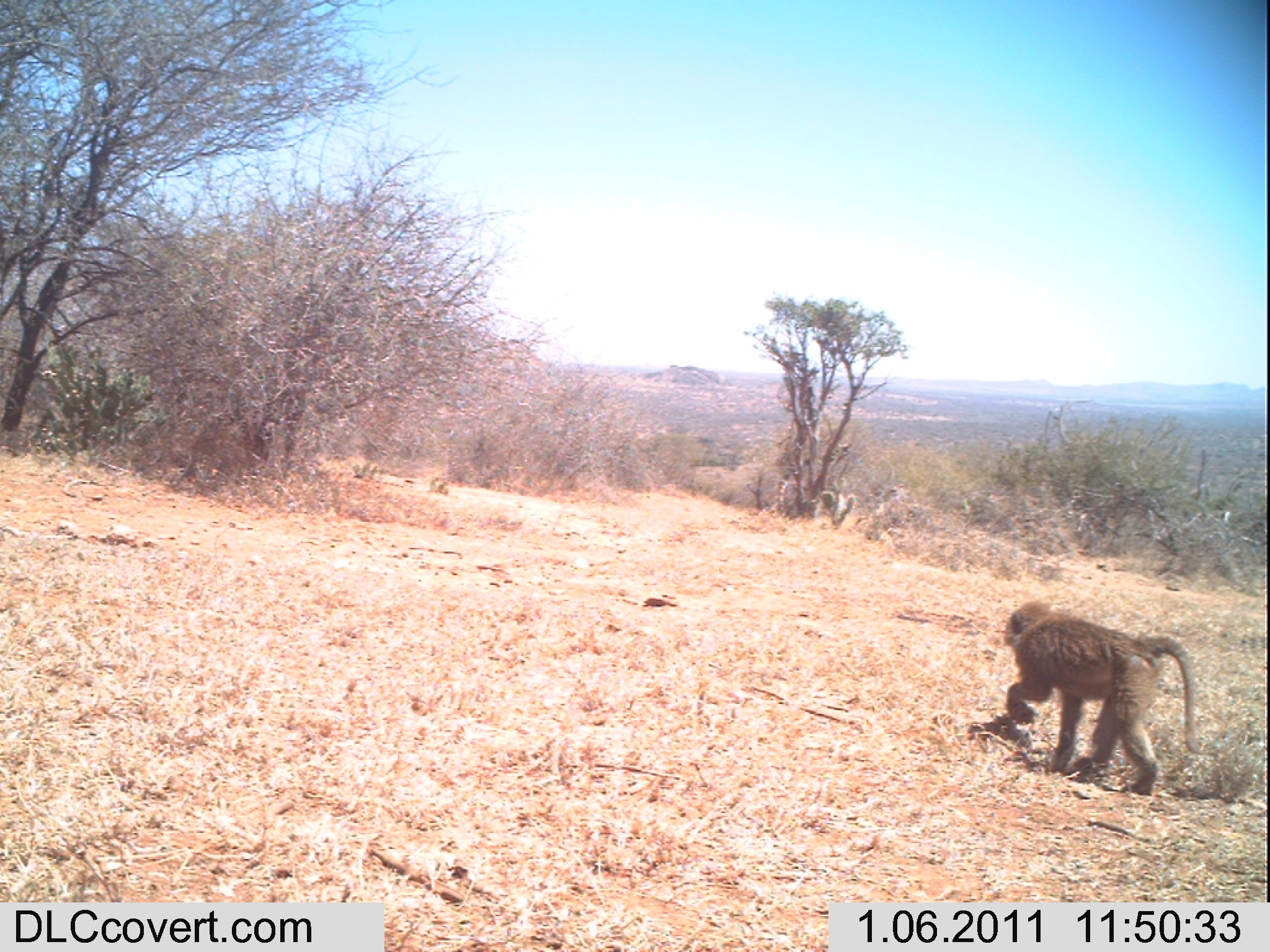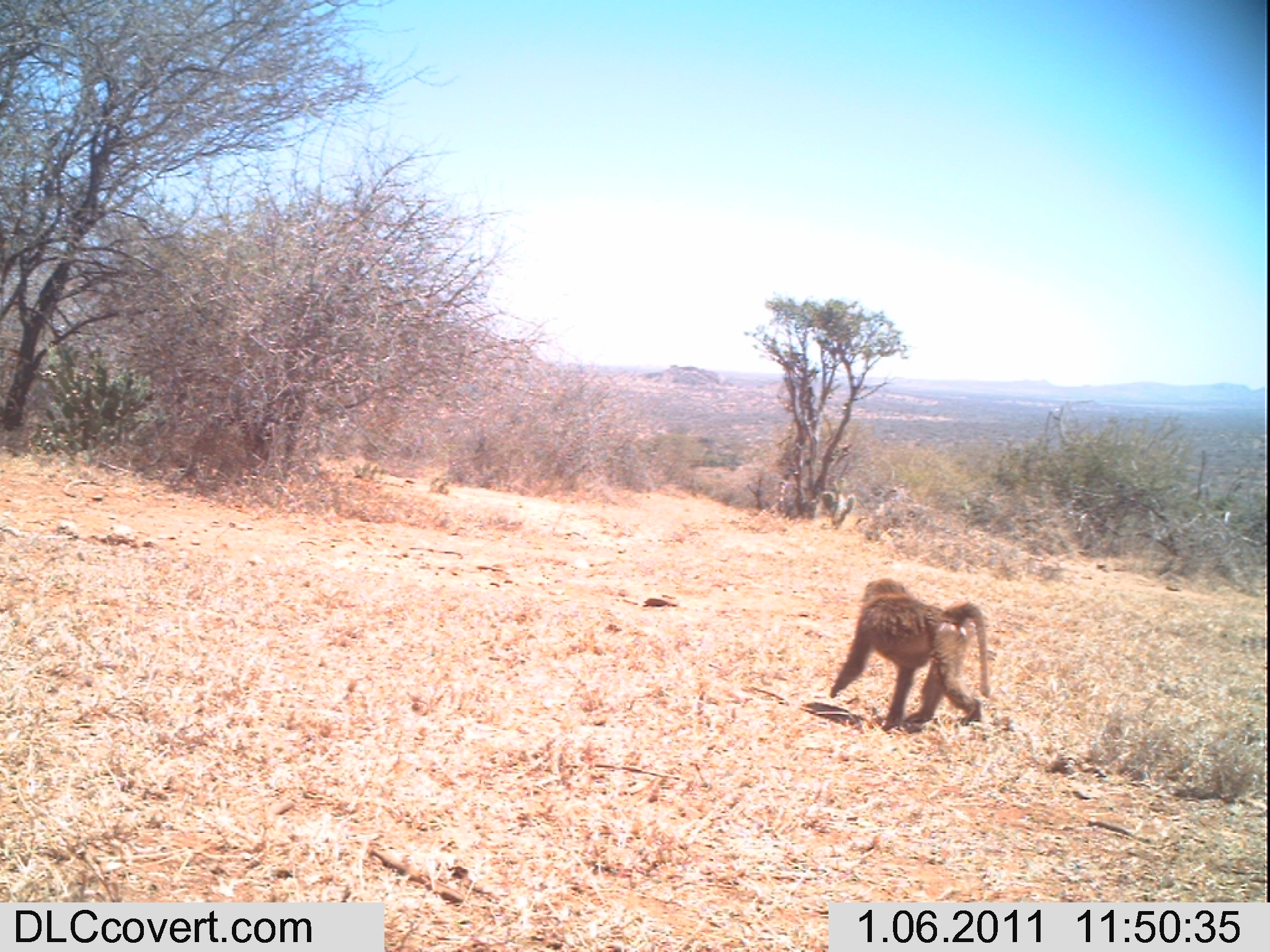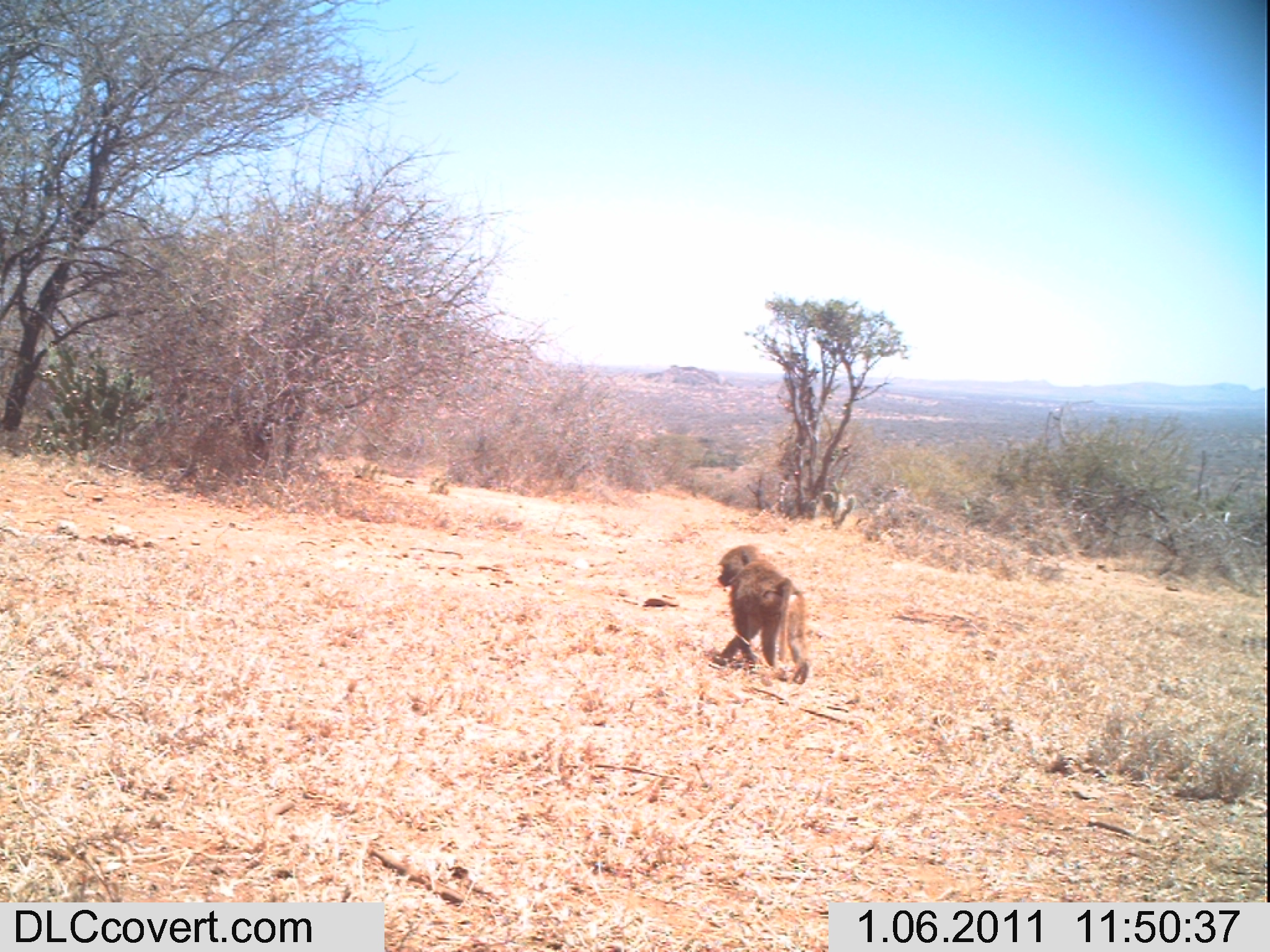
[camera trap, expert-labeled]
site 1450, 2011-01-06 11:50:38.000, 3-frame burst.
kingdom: Animalia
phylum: Chordata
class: Mammalia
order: Primates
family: Cercopithecidae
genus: Papio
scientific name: Papio anubis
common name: olive baboon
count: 1